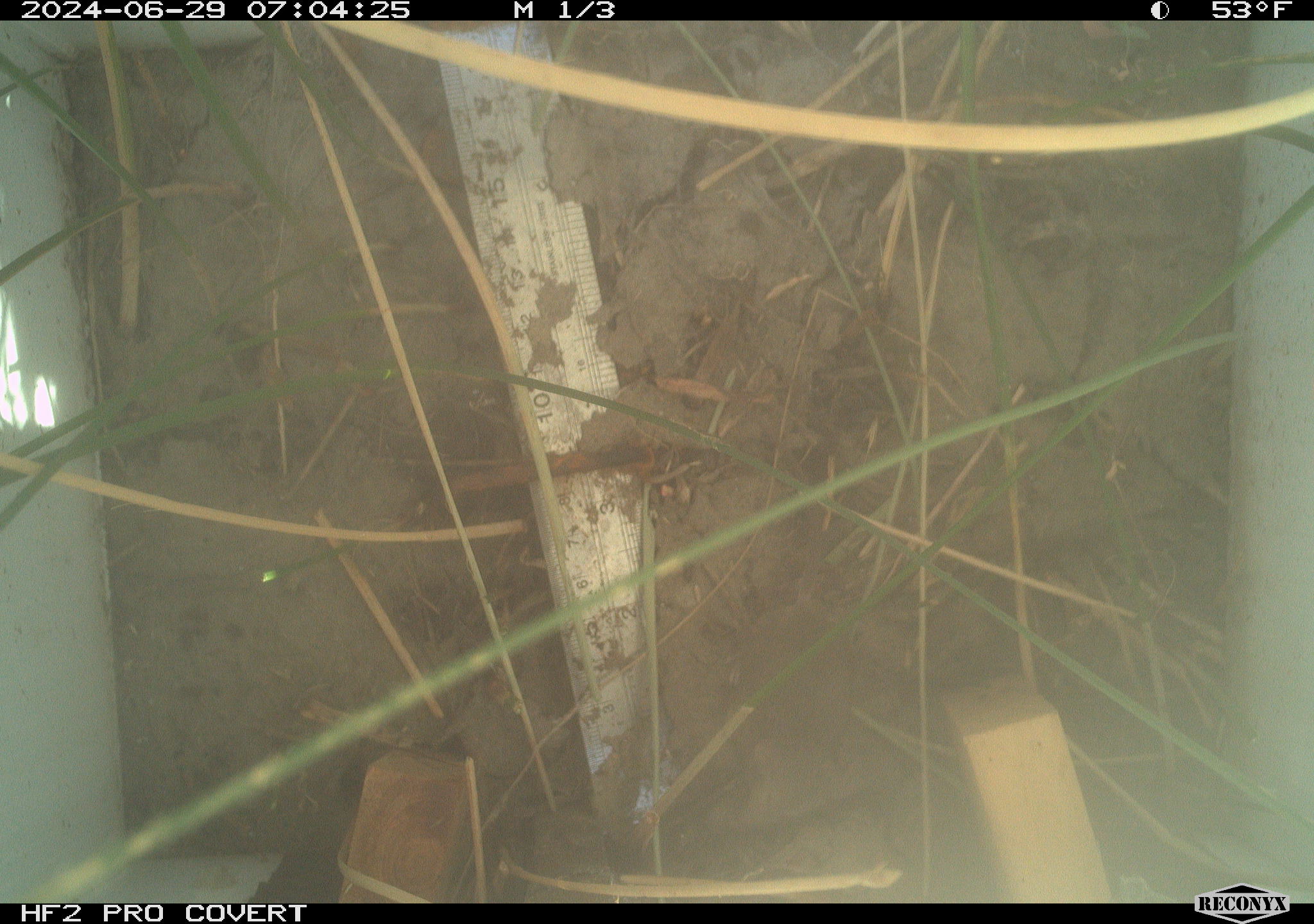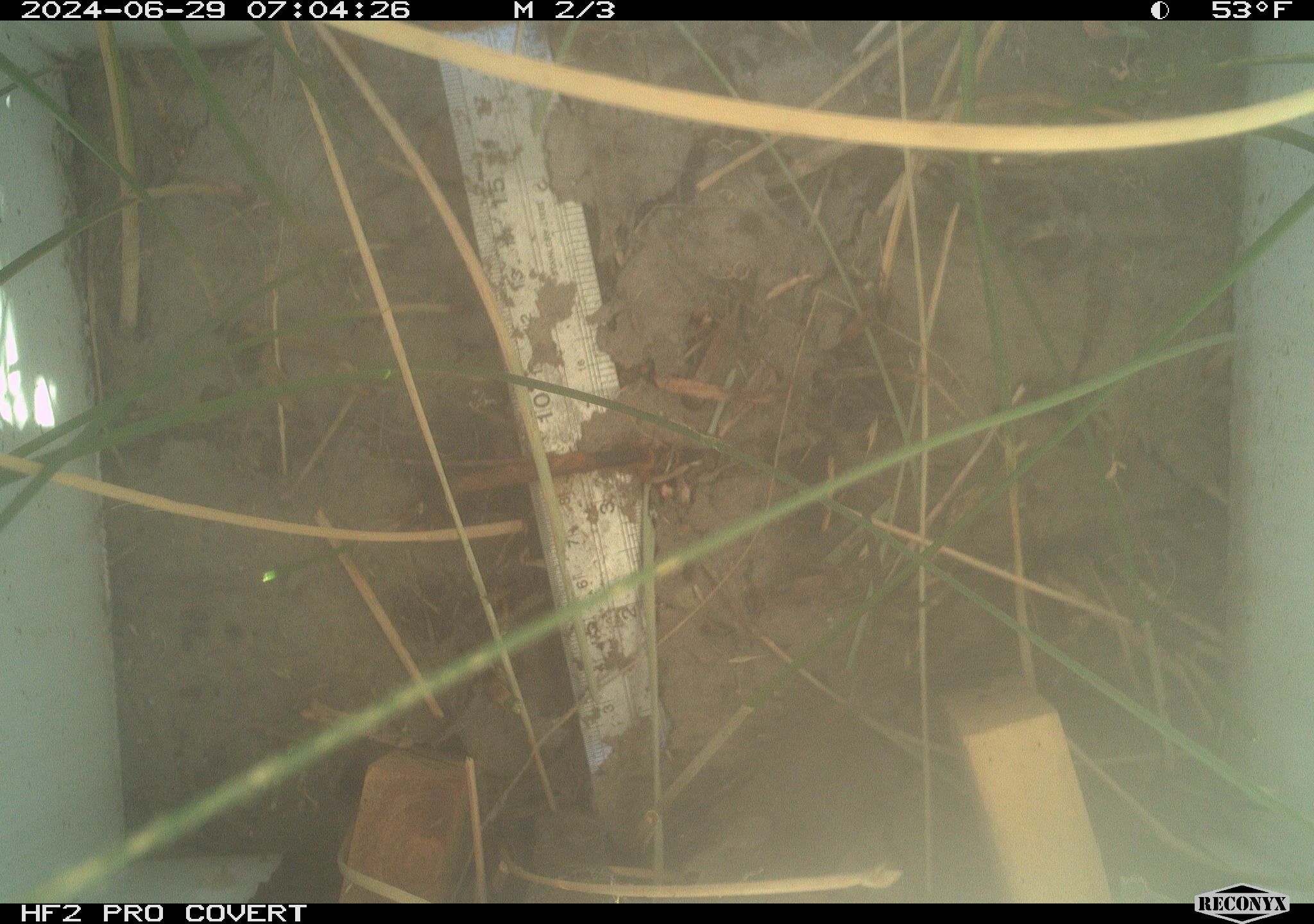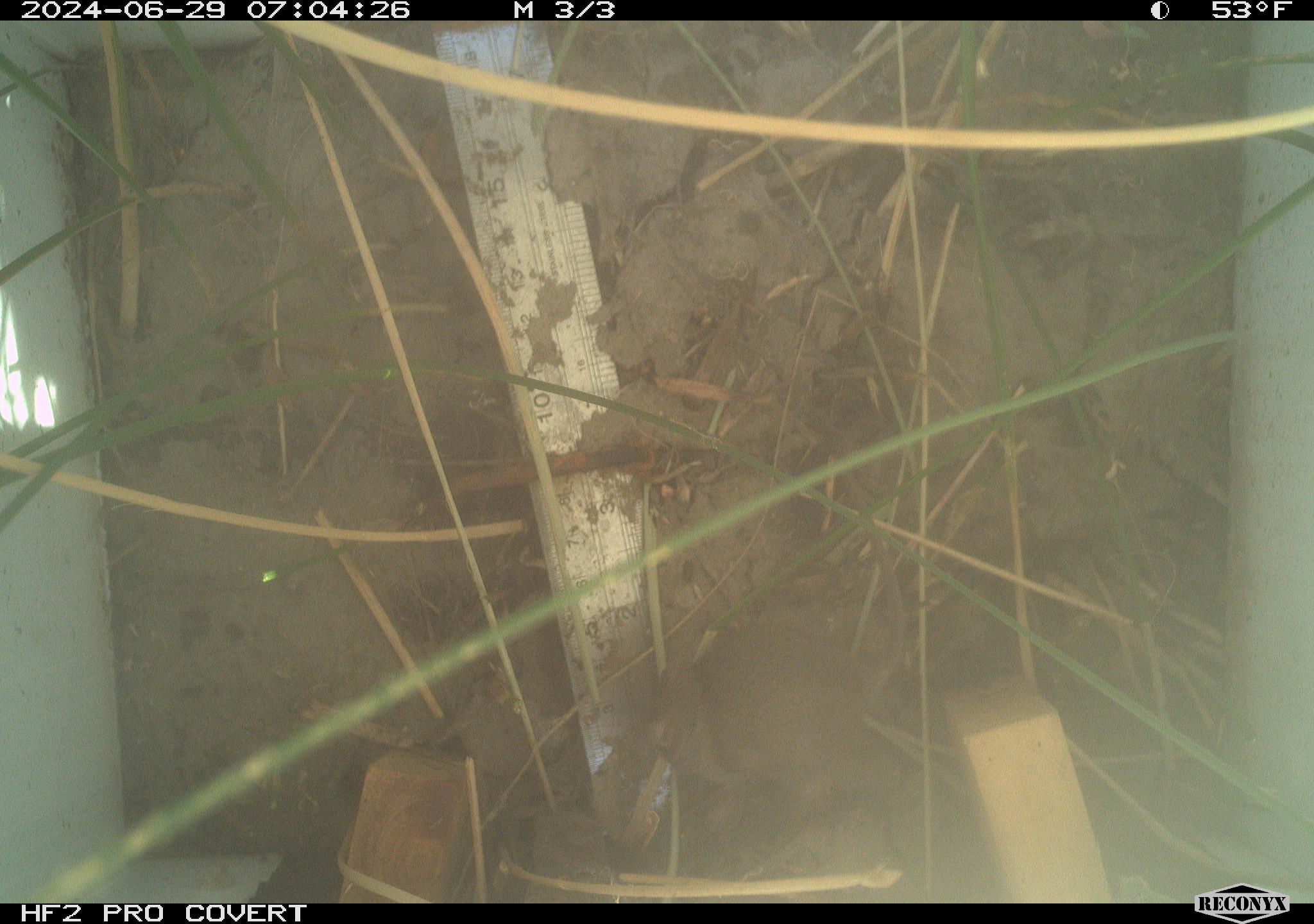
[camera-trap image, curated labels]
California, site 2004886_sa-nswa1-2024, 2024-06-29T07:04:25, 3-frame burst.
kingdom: Animalia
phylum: Chordata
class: Mammalia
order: Rodentia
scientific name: Rodentia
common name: rodent